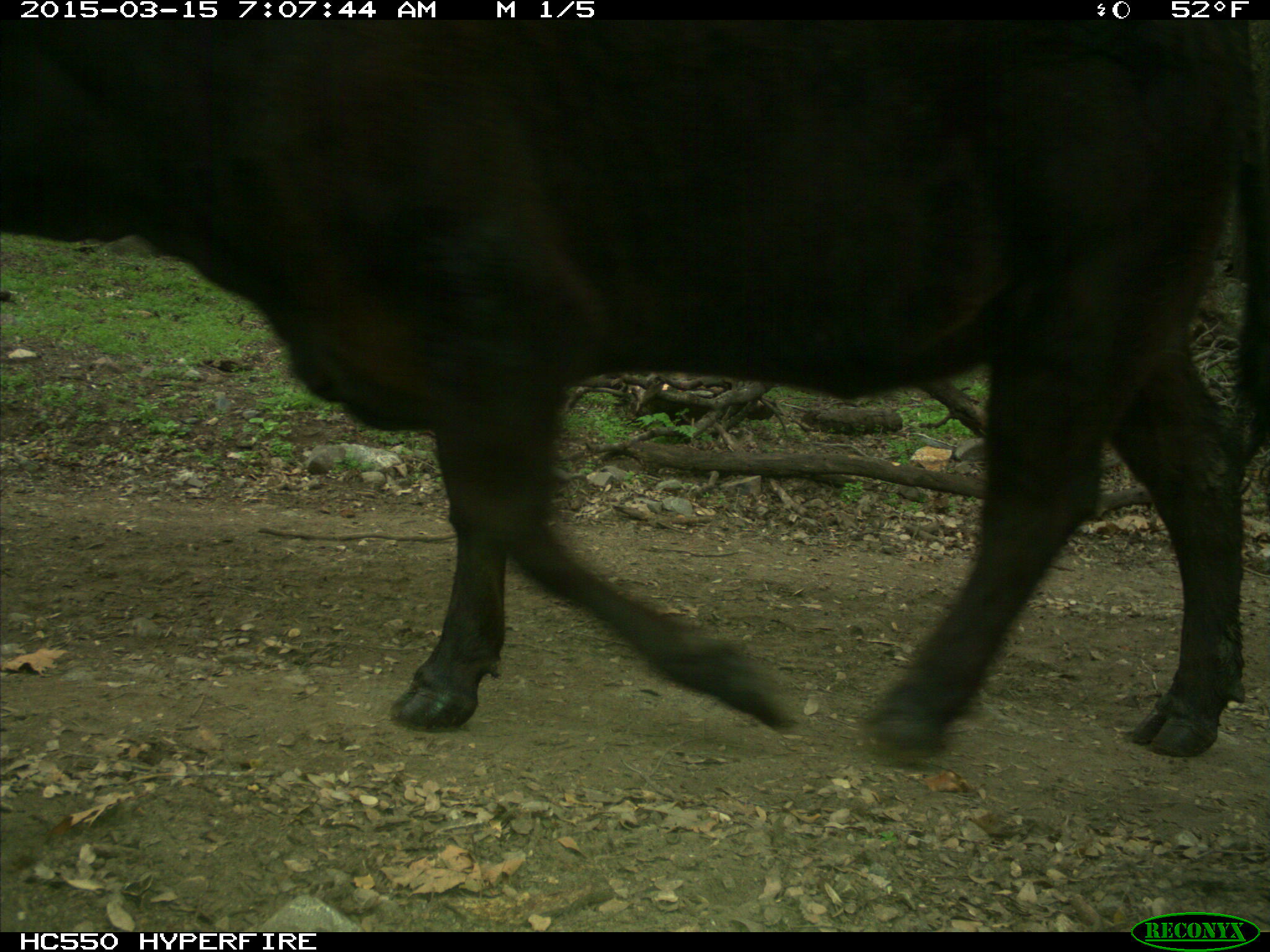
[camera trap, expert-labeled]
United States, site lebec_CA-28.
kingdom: Animalia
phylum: Chordata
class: Mammalia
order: Artiodactyla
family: Bovidae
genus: Bos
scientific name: Bos taurus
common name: domestic cow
Bos taurus (domestic cow).